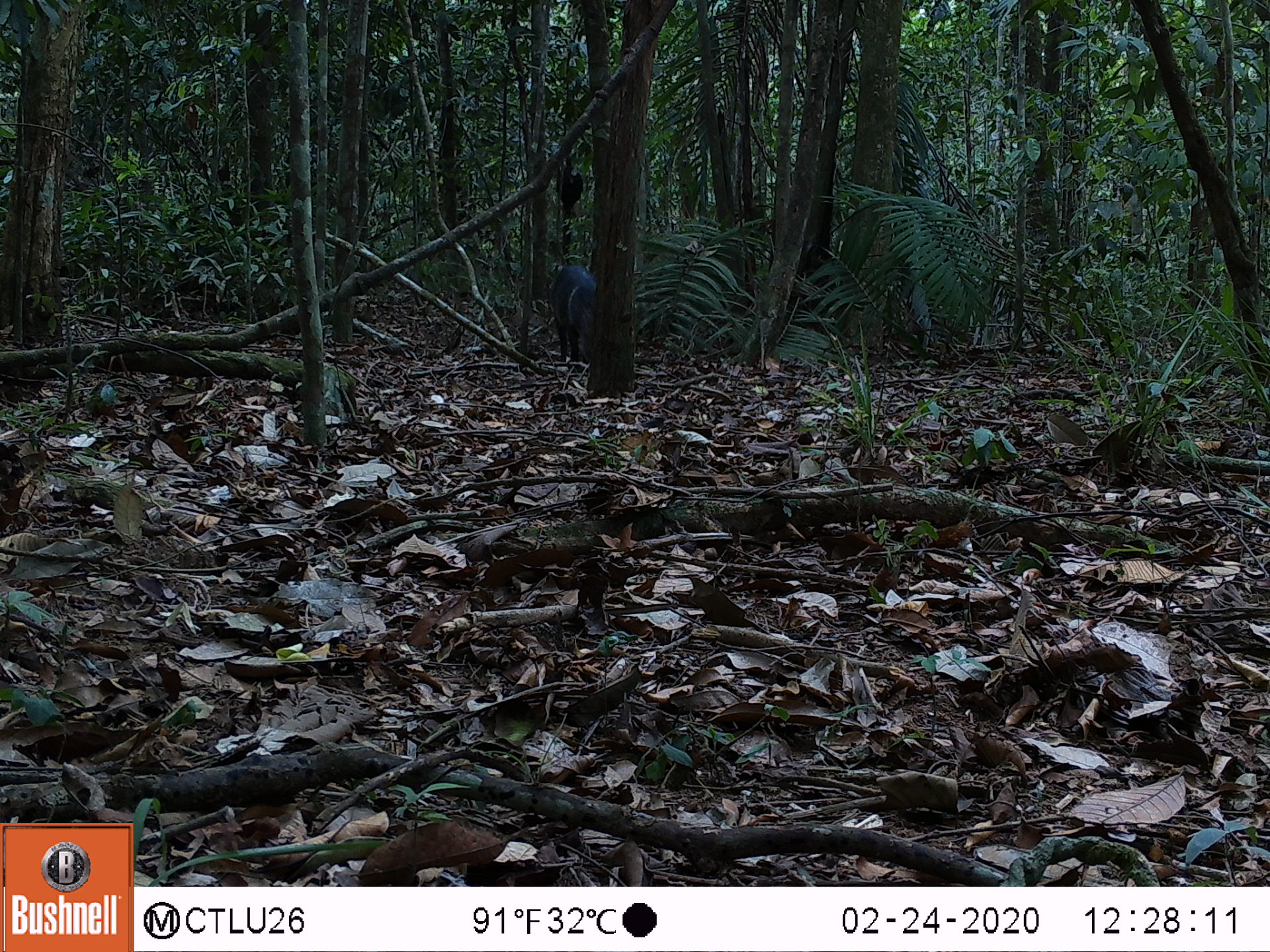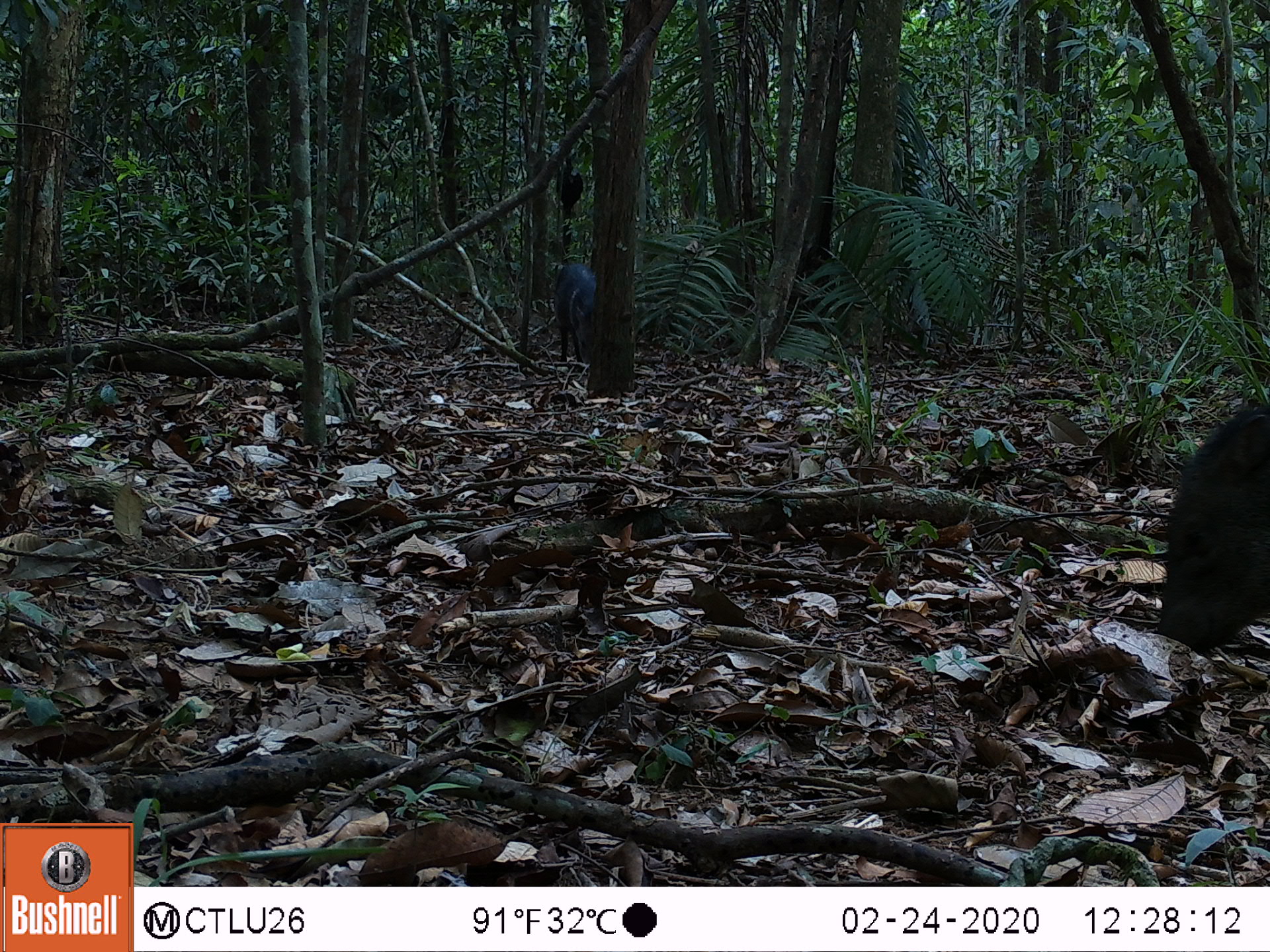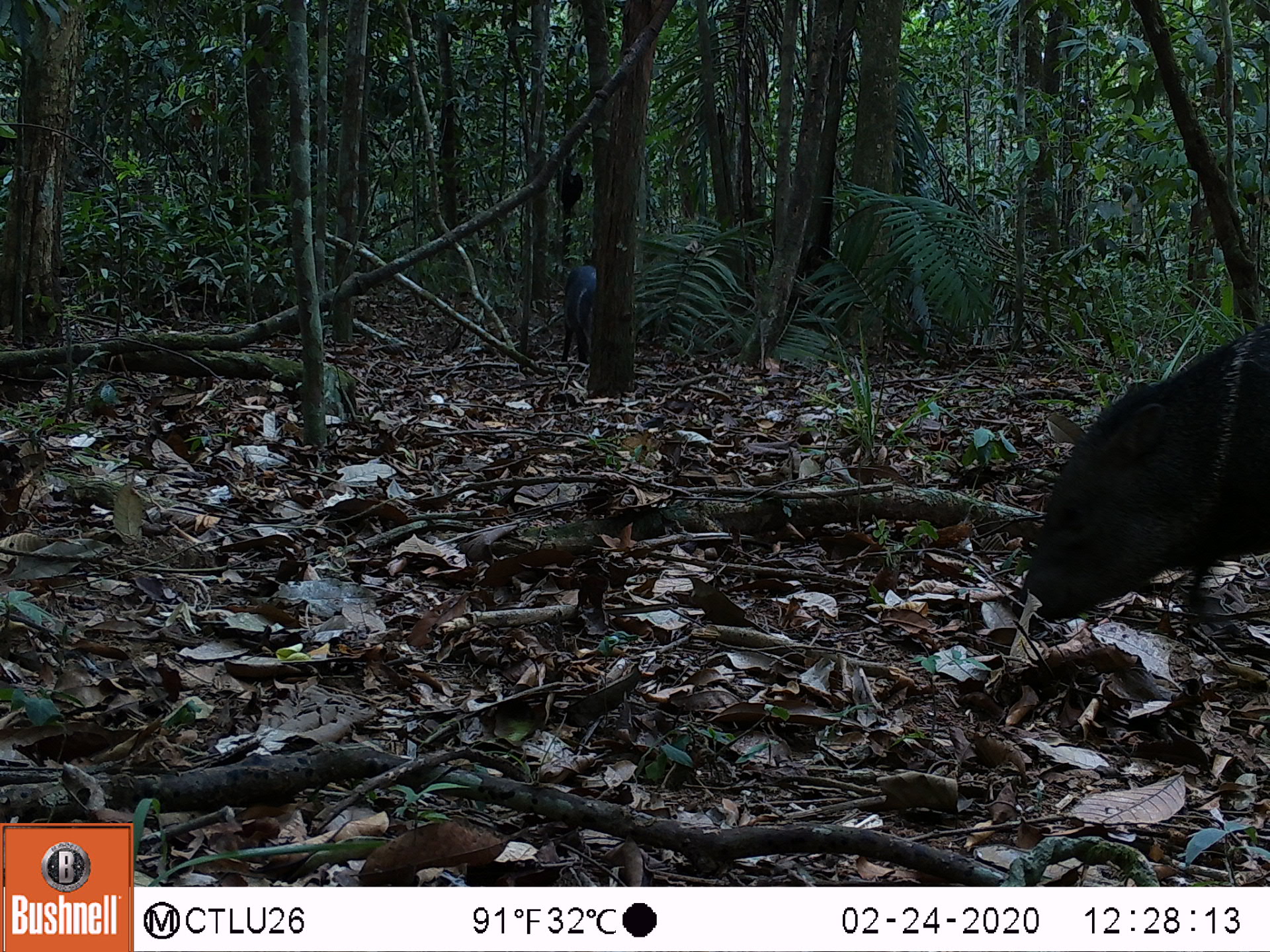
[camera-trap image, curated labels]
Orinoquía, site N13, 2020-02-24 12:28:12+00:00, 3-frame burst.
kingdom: Animalia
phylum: Chordata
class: Mammalia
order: Artiodactyla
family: Tayassuidae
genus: Pecari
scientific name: Pecari tajacu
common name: collared peccary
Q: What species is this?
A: Collared peccary (Pecari tajacu).